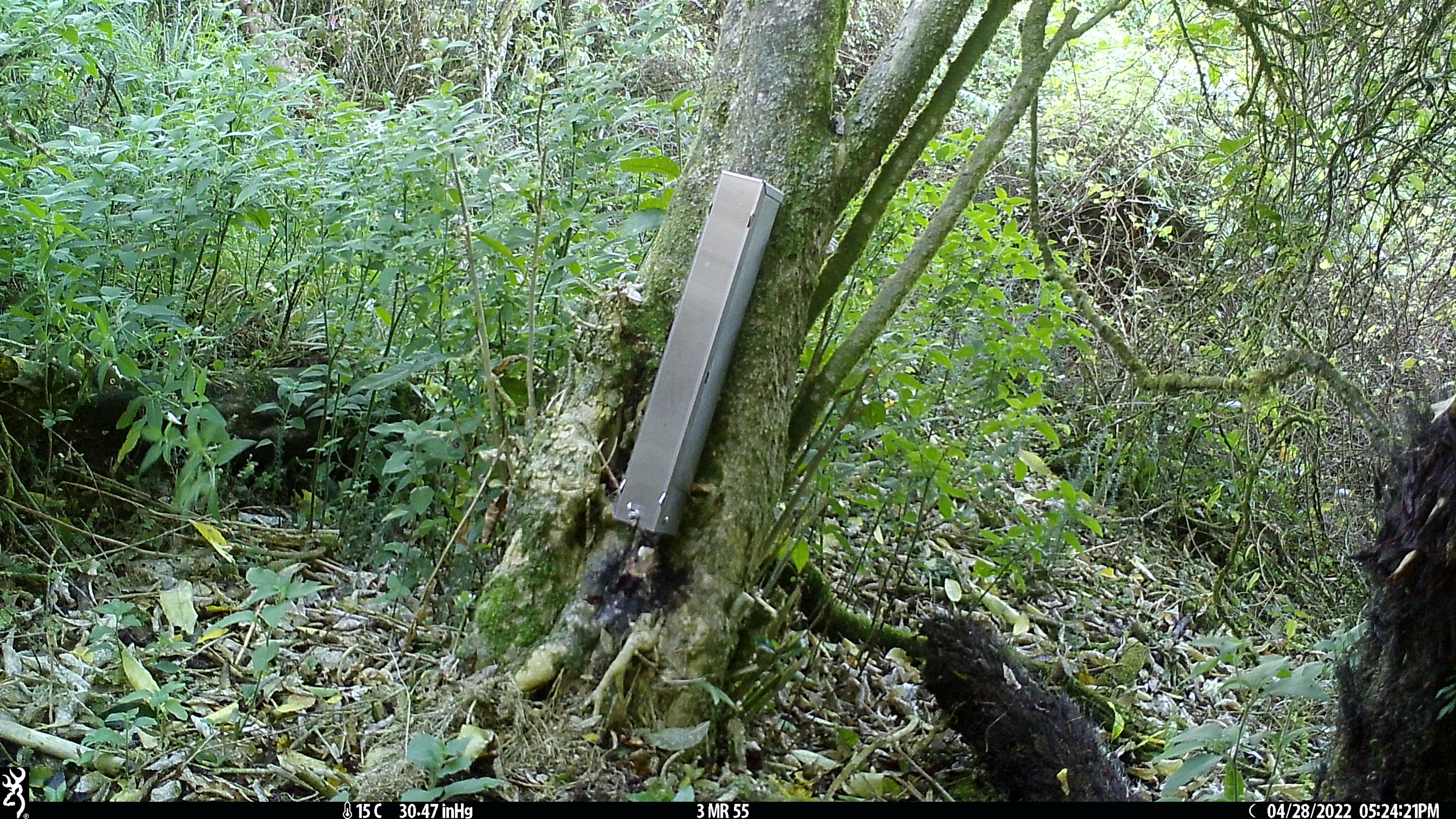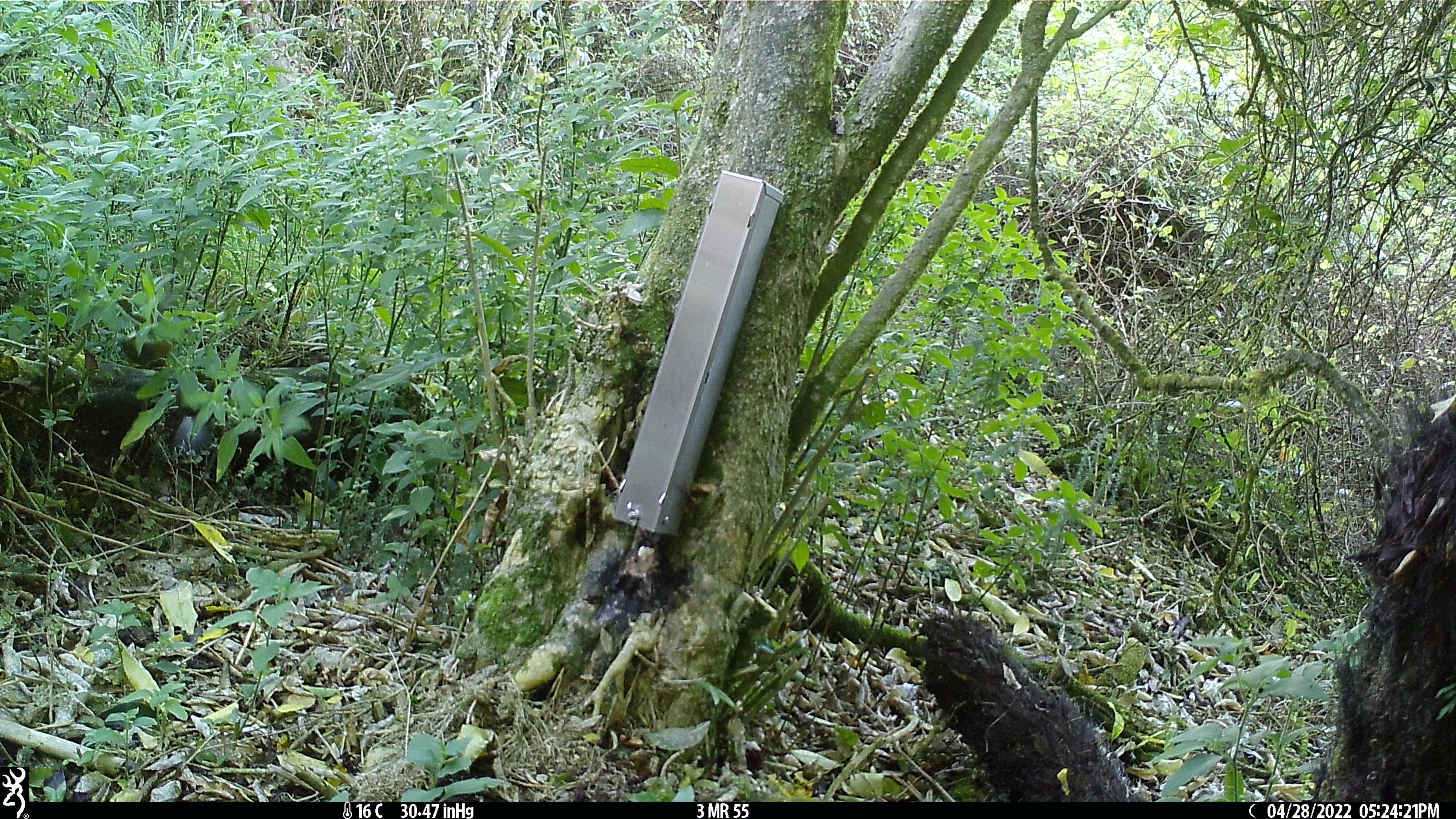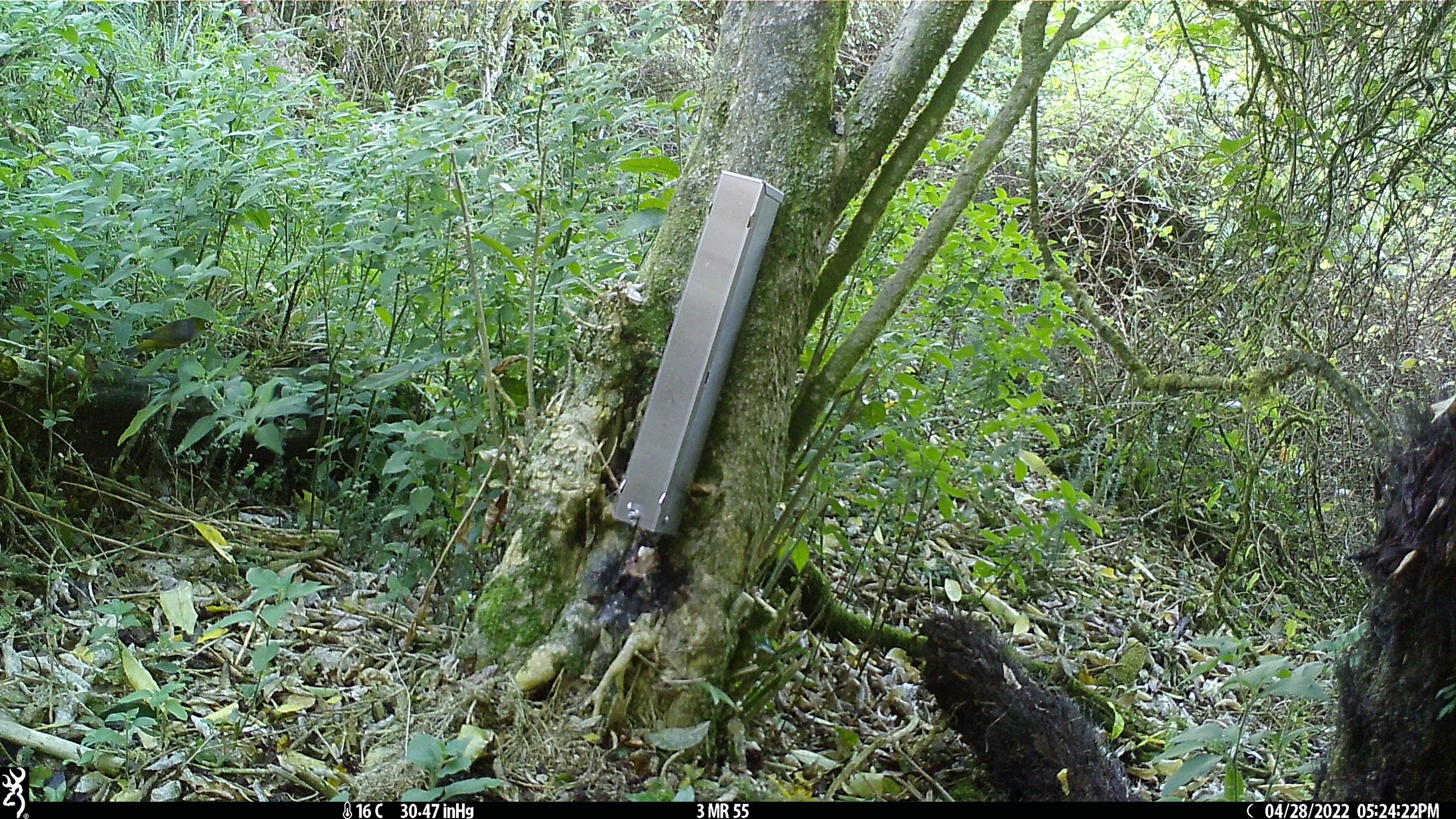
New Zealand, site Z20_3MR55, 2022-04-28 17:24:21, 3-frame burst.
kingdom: Animalia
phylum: Chordata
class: Aves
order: Passeriformes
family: Zosteropidae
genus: Zosterops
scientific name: Zosterops lateralis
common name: silvereye